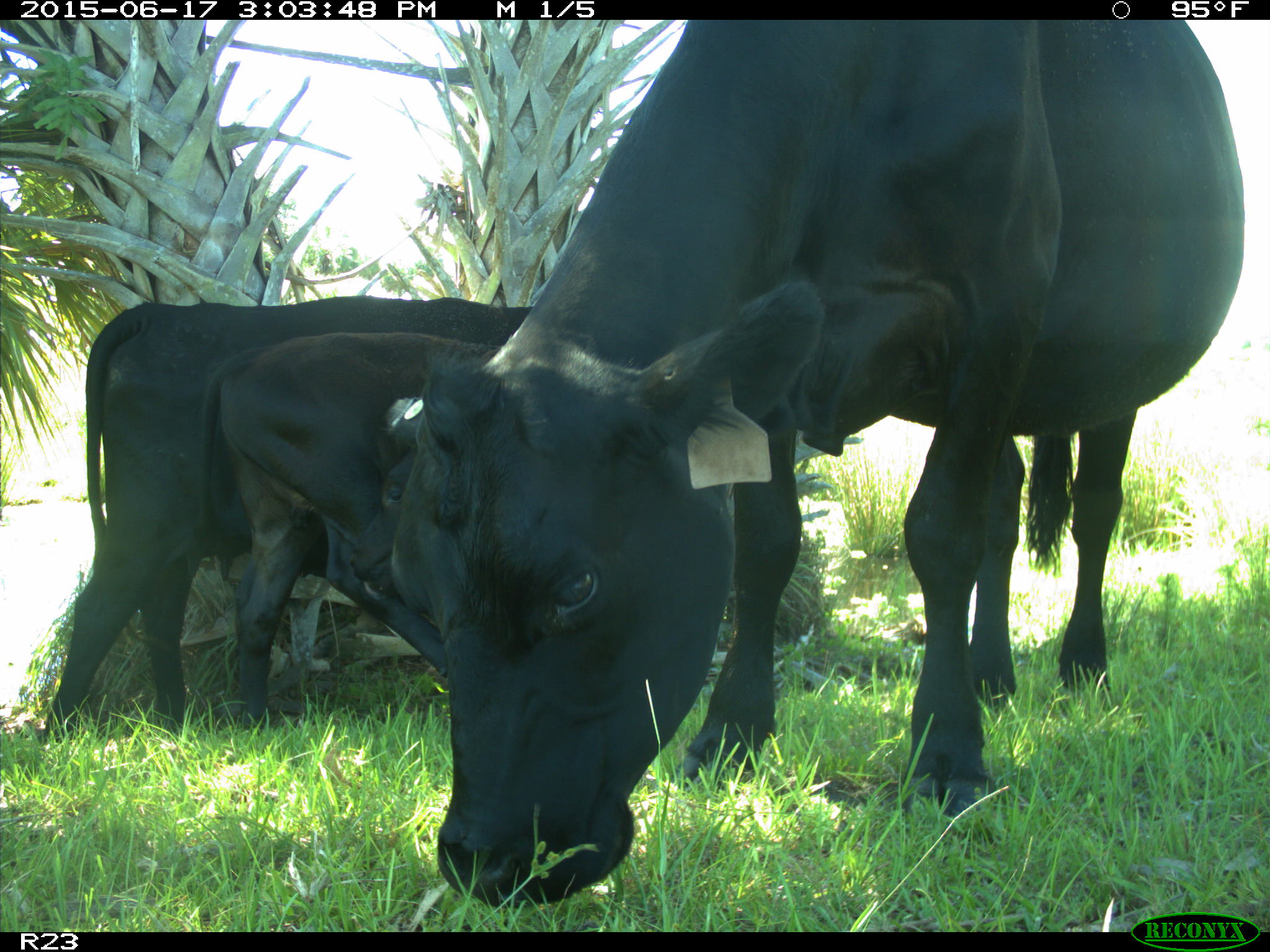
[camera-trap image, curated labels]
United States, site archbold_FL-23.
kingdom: Animalia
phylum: Chordata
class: Mammalia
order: Artiodactyla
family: Bovidae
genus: Bos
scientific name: Bos taurus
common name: domestic cow